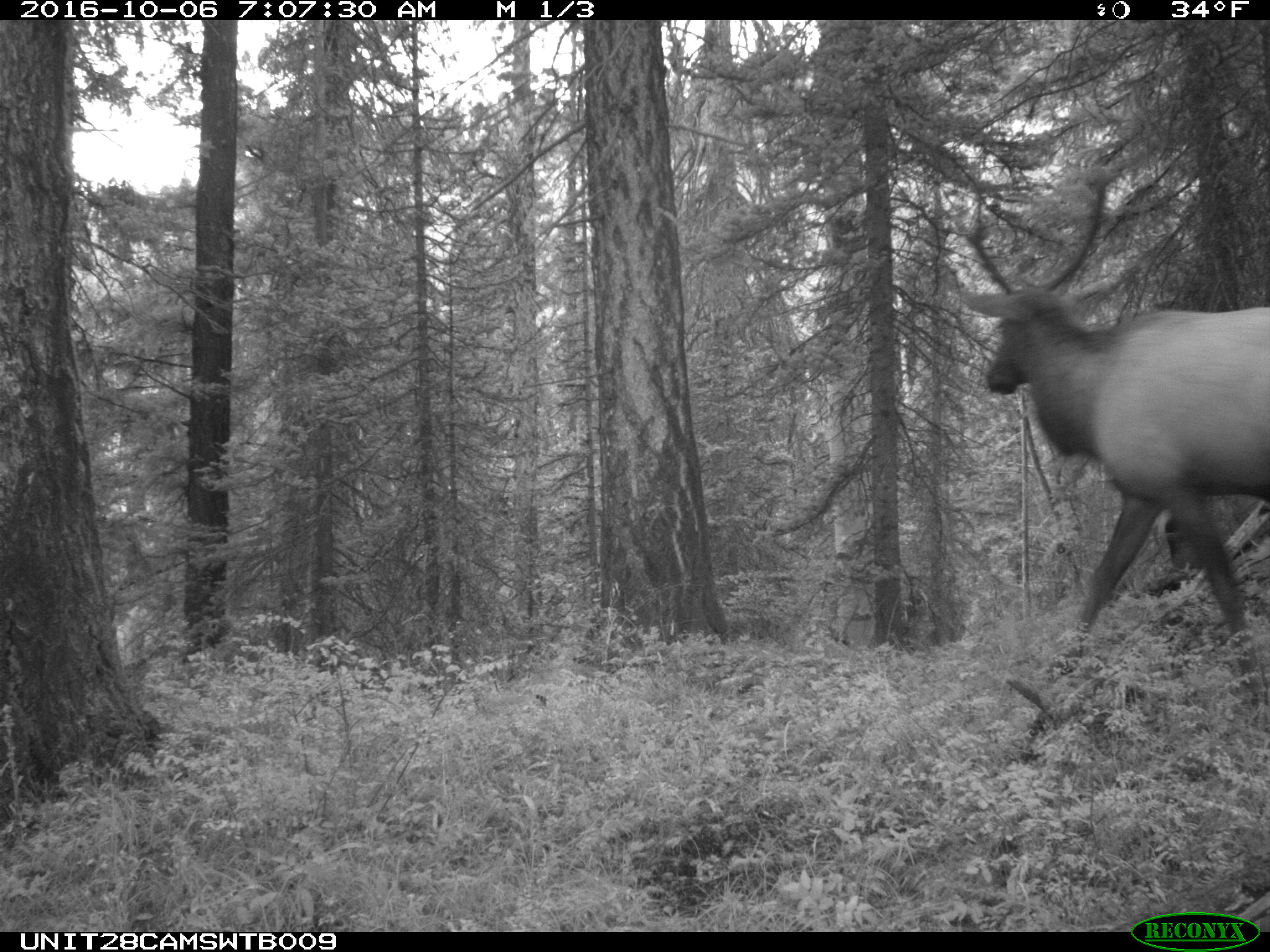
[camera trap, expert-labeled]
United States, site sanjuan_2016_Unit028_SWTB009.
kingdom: Animalia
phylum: Chordata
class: Mammalia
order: Artiodactyla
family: Cervidae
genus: Cervus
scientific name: Cervus elaphus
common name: red deer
Cervus elaphus (red deer).